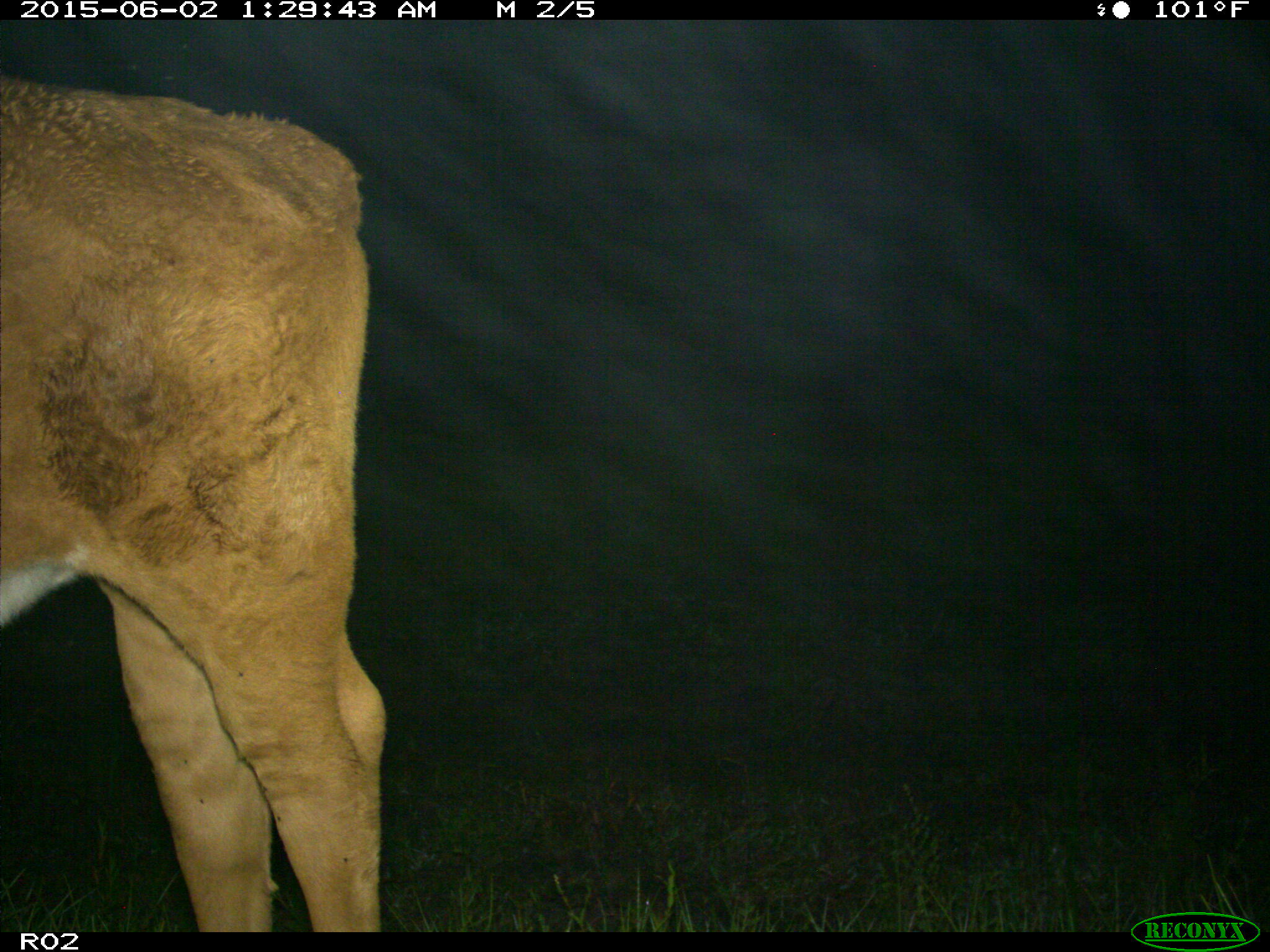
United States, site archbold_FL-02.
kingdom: Animalia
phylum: Chordata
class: Mammalia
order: Artiodactyla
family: Bovidae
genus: Bos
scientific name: Bos taurus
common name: domestic cow